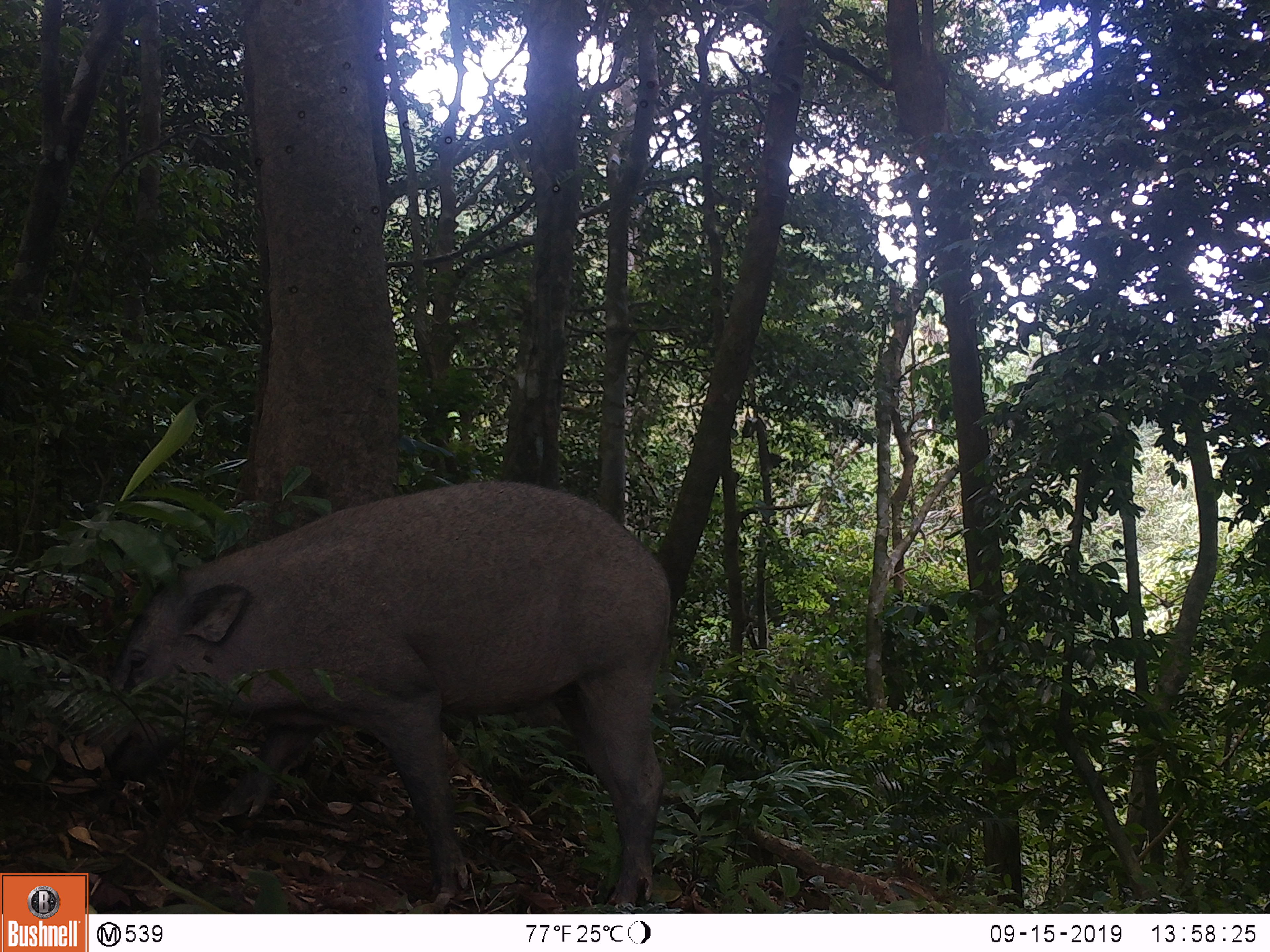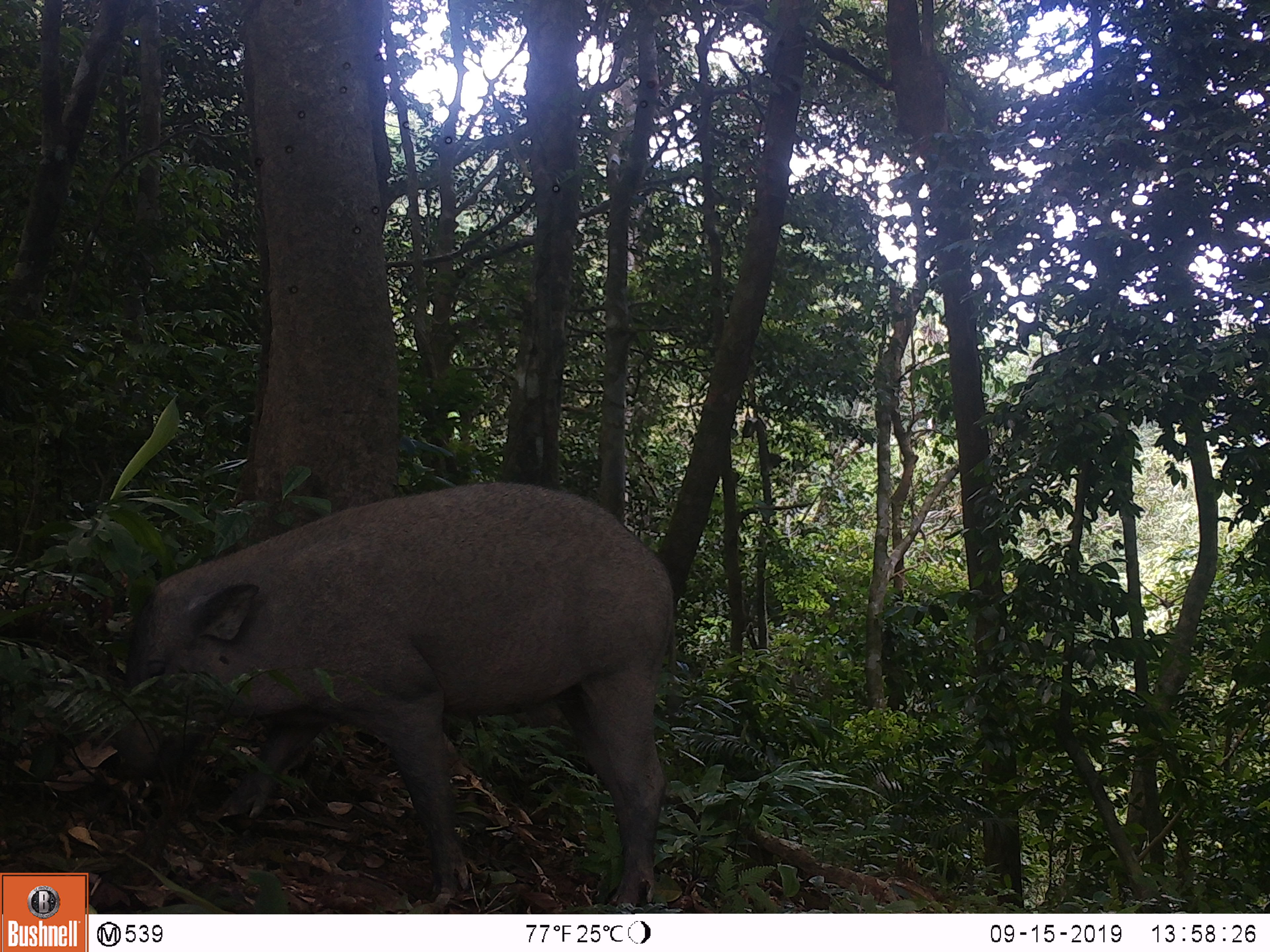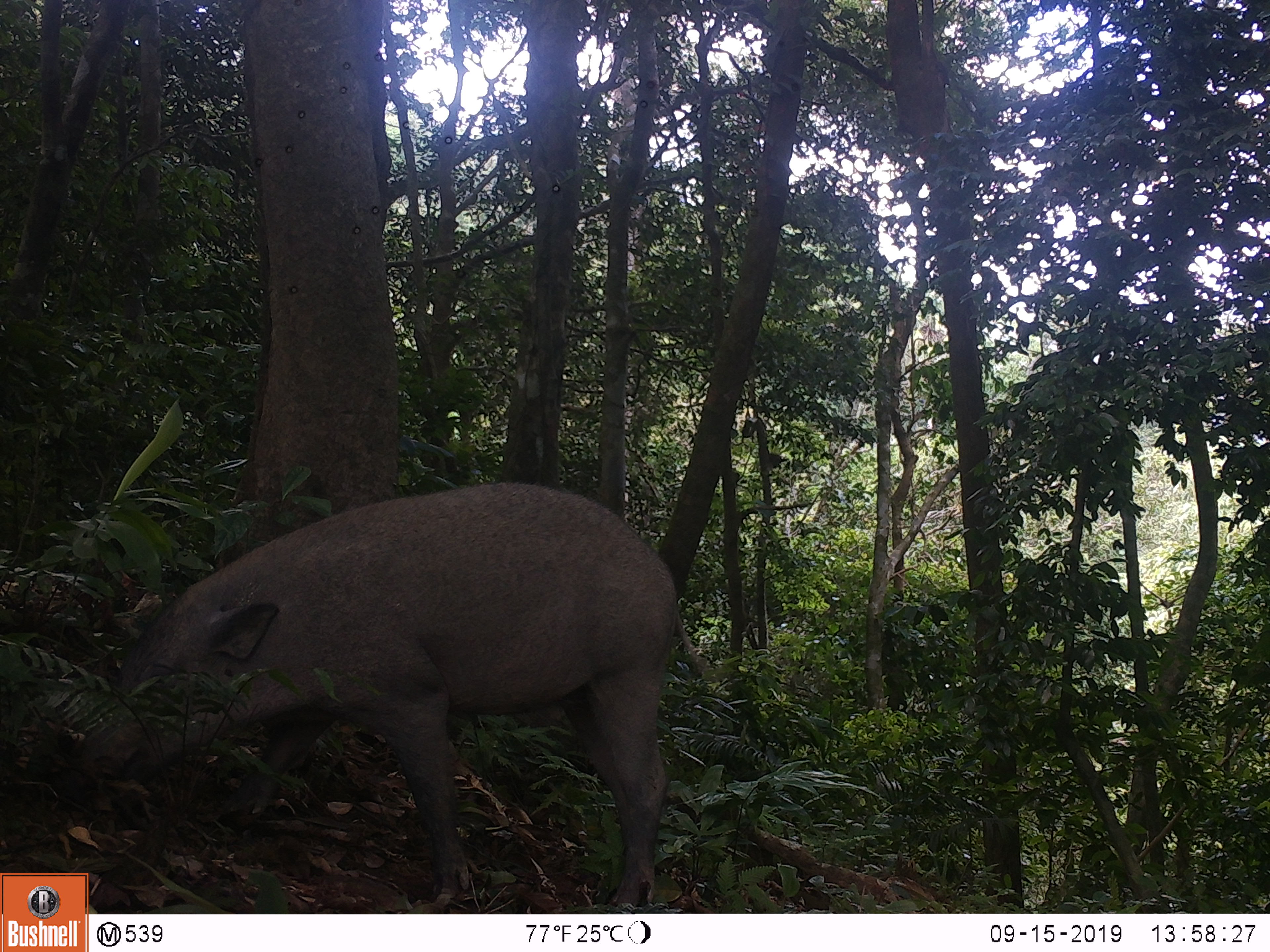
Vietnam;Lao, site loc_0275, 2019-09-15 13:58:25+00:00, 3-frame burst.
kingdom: Animalia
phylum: Chordata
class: Mammalia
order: Artiodactyla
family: Suidae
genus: Sus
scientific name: Sus scrofa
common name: eurasian wild pig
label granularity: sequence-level